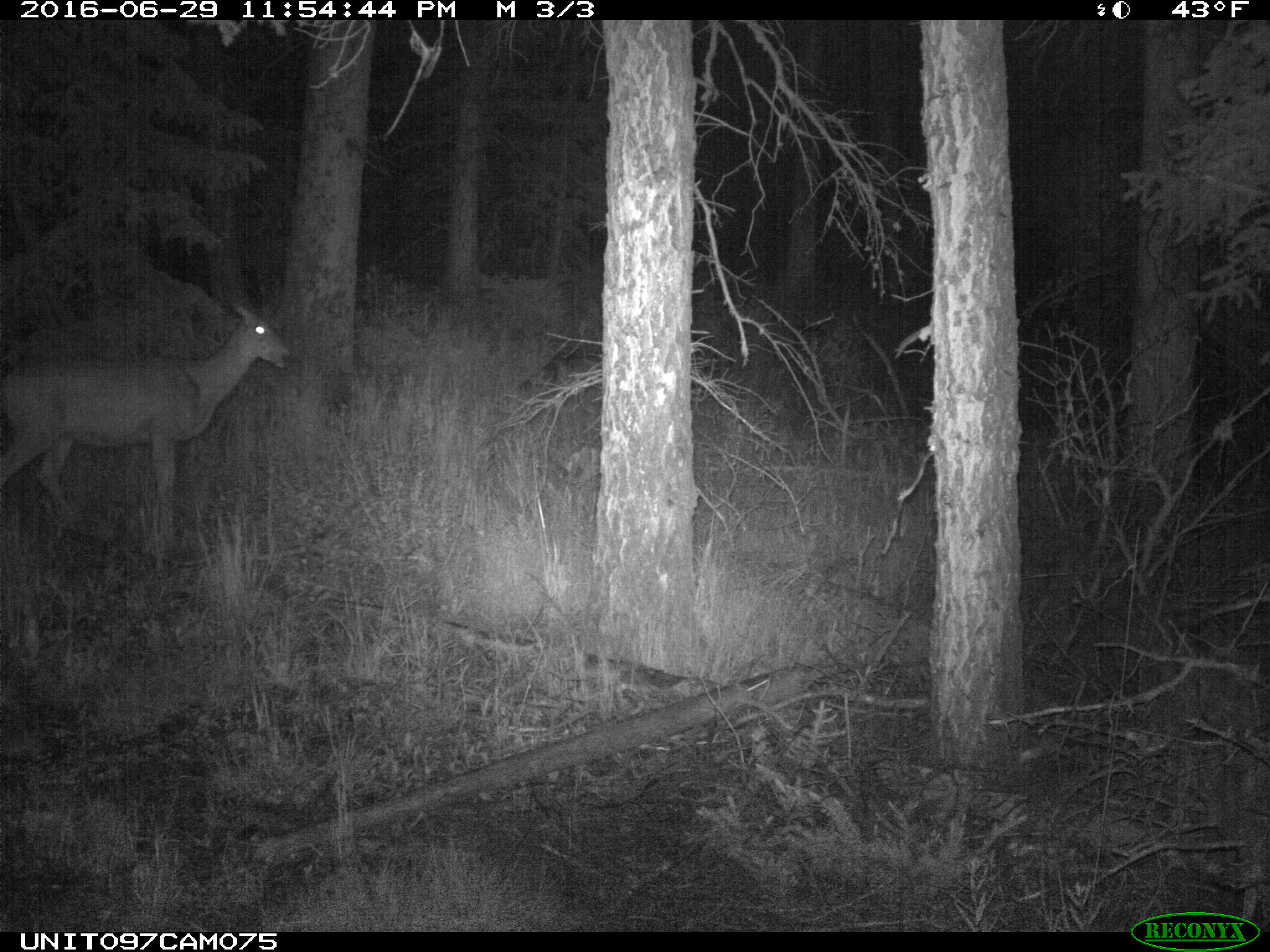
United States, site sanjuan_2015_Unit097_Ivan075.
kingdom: Animalia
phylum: Chordata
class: Mammalia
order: Artiodactyla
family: Cervidae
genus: Odocoileus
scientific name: Odocoileus hemionus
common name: mule deer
Odocoileus hemionus (mule deer).